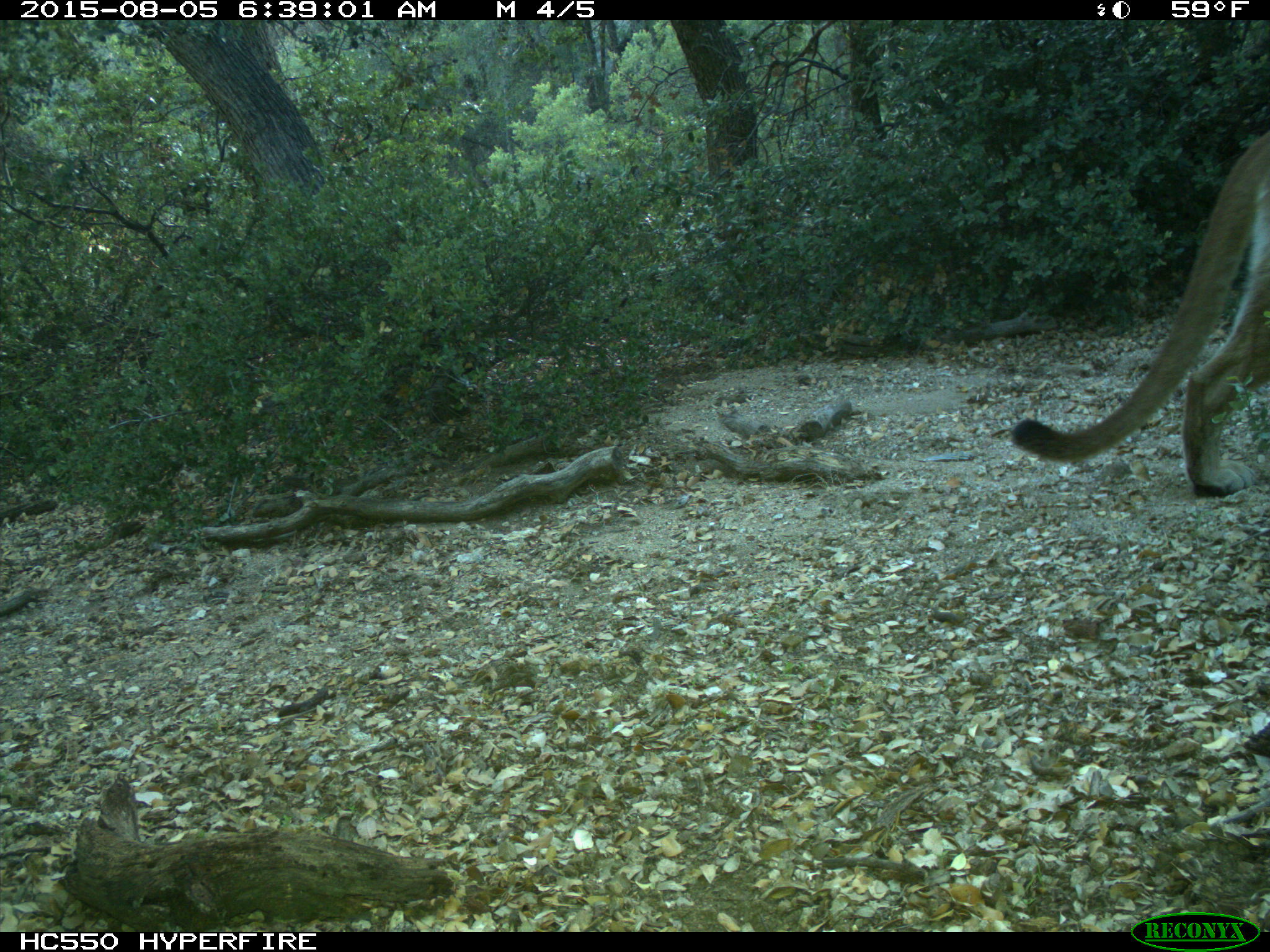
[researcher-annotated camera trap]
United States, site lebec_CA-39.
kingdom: Animalia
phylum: Chordata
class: Mammalia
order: Carnivora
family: Felidae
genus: Puma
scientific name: Puma concolor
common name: mountain lion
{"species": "Puma concolor (mountain lion)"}